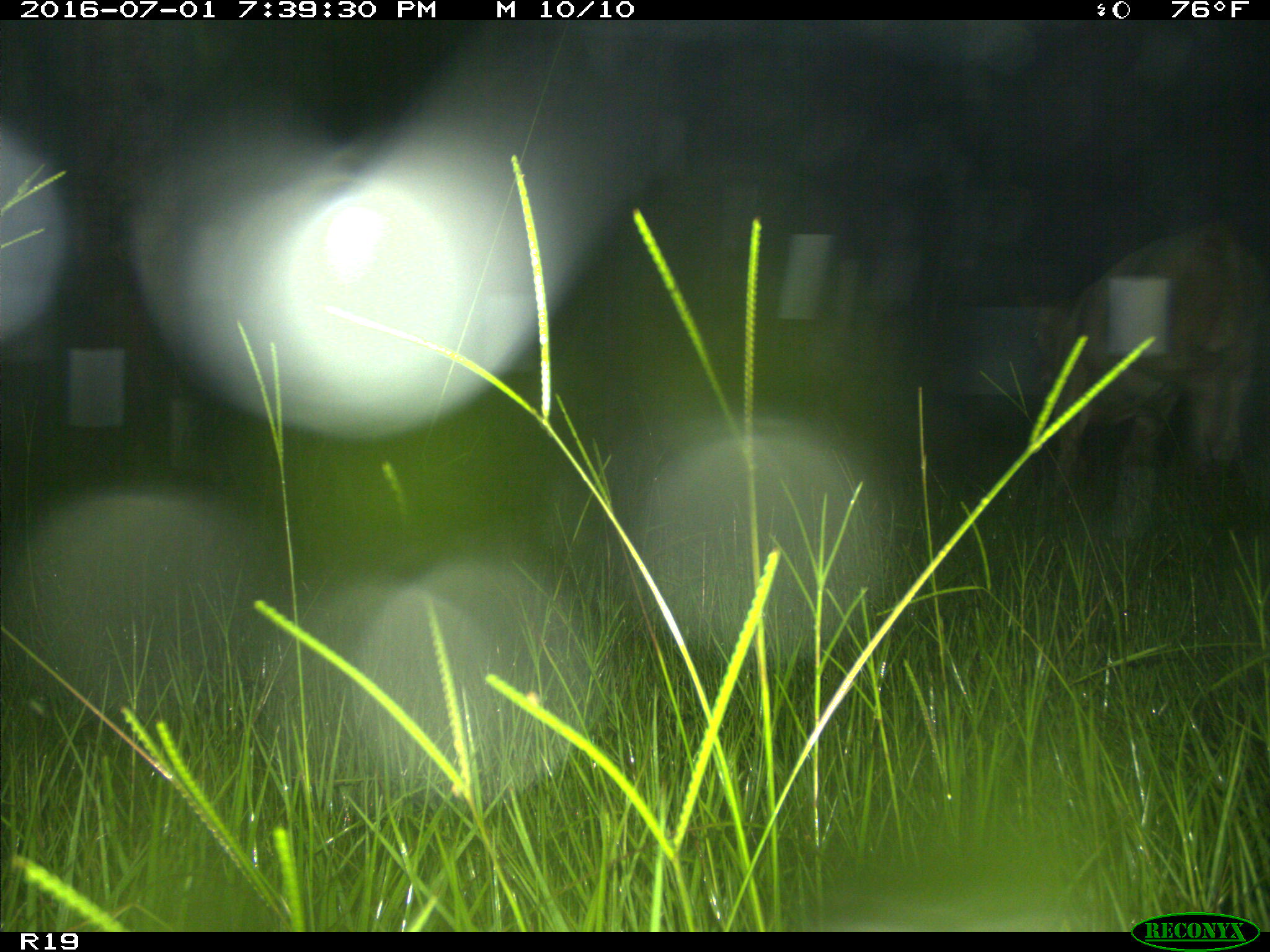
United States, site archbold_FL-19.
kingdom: Animalia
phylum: Chordata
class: Mammalia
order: Artiodactyla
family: Bovidae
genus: Bos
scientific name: Bos taurus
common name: domestic cow